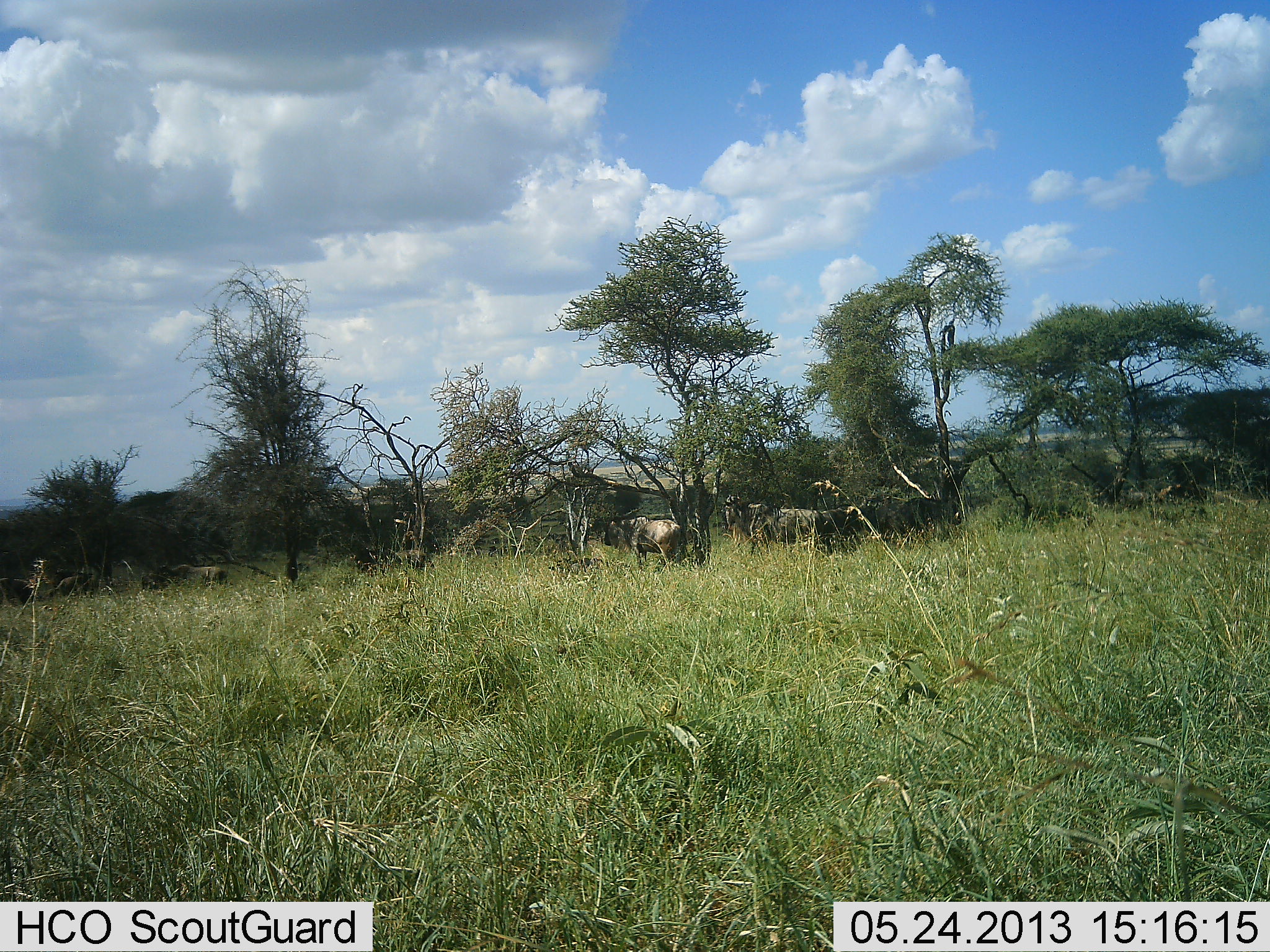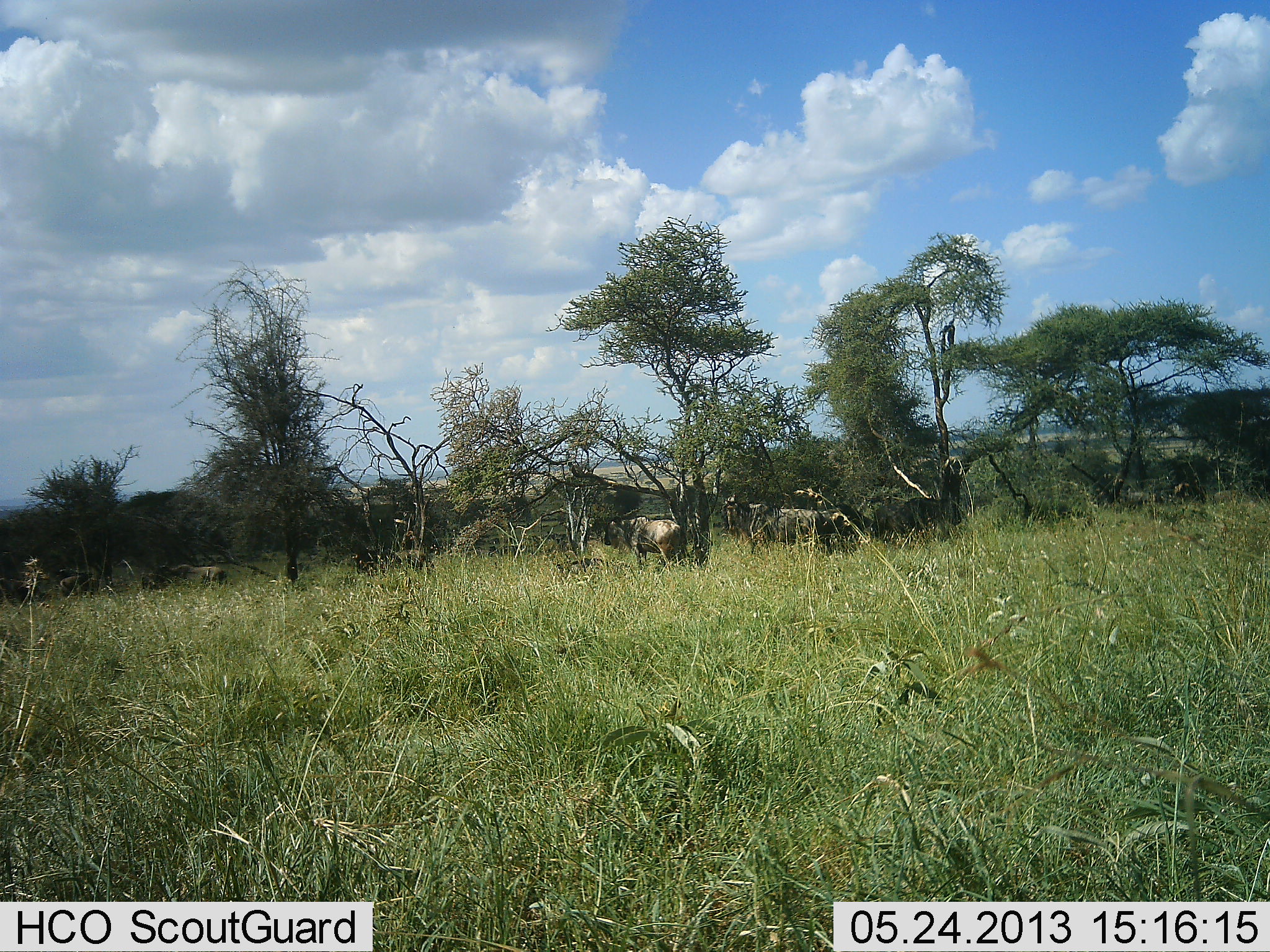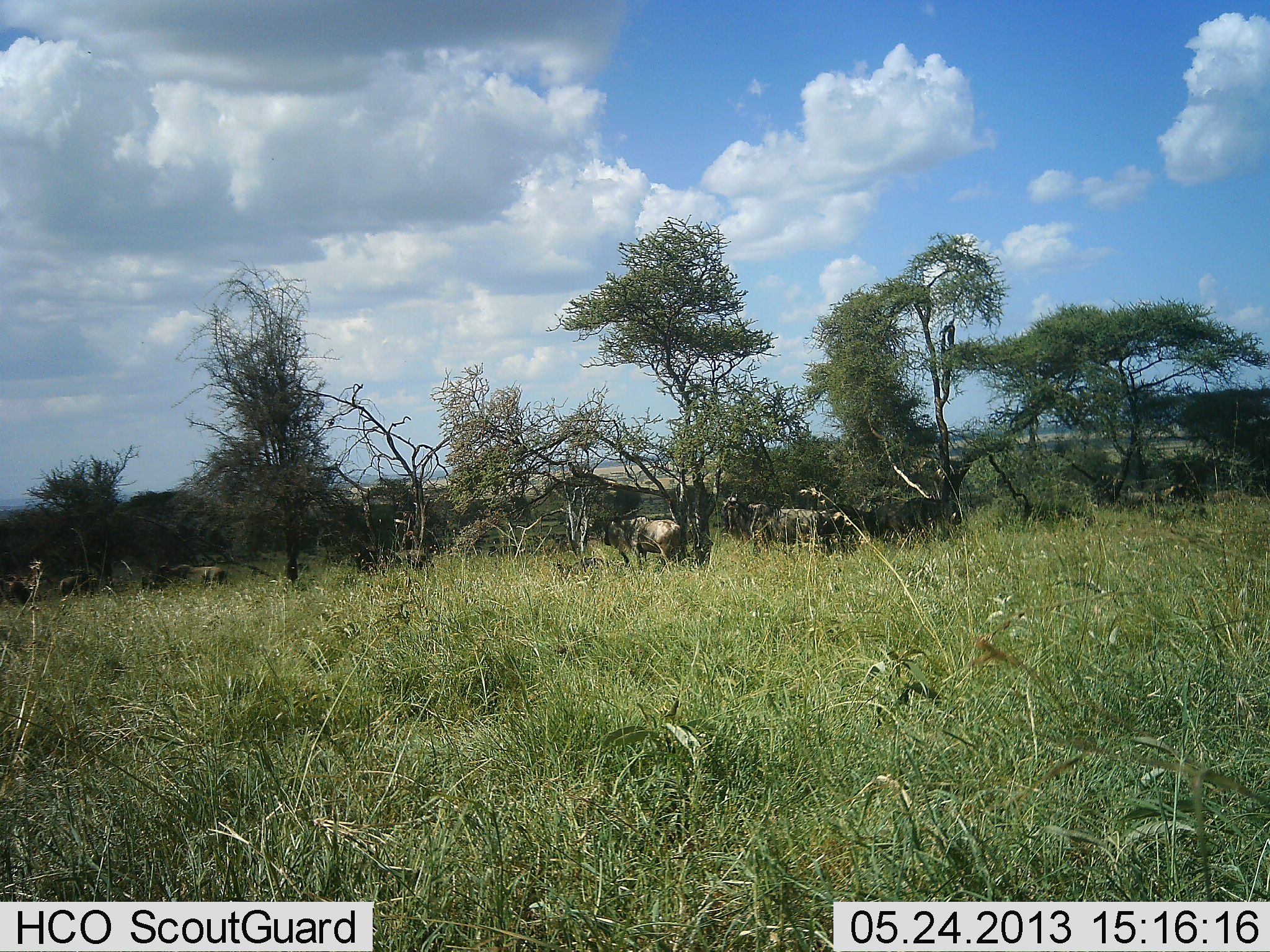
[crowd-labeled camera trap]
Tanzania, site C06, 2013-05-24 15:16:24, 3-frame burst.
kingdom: Animalia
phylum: Chordata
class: Mammalia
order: Artiodactyla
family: Bovidae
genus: Connochaetes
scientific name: Connochaetes taurinus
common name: blue wildebeest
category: wildebeest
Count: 6.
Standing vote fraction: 83%.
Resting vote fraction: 12%.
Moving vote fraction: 4%.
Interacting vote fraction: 4%.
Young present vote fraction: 0%.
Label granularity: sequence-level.